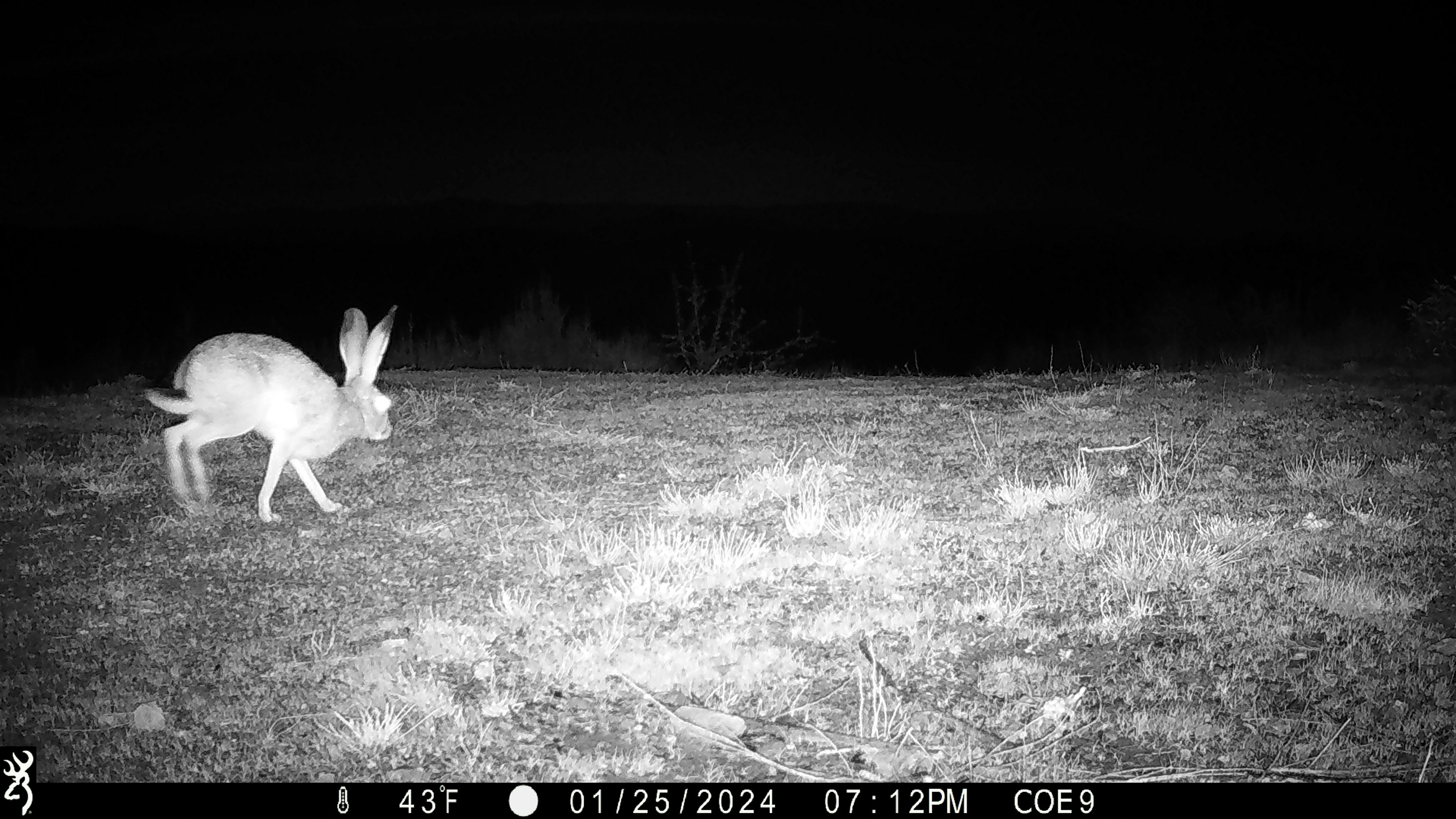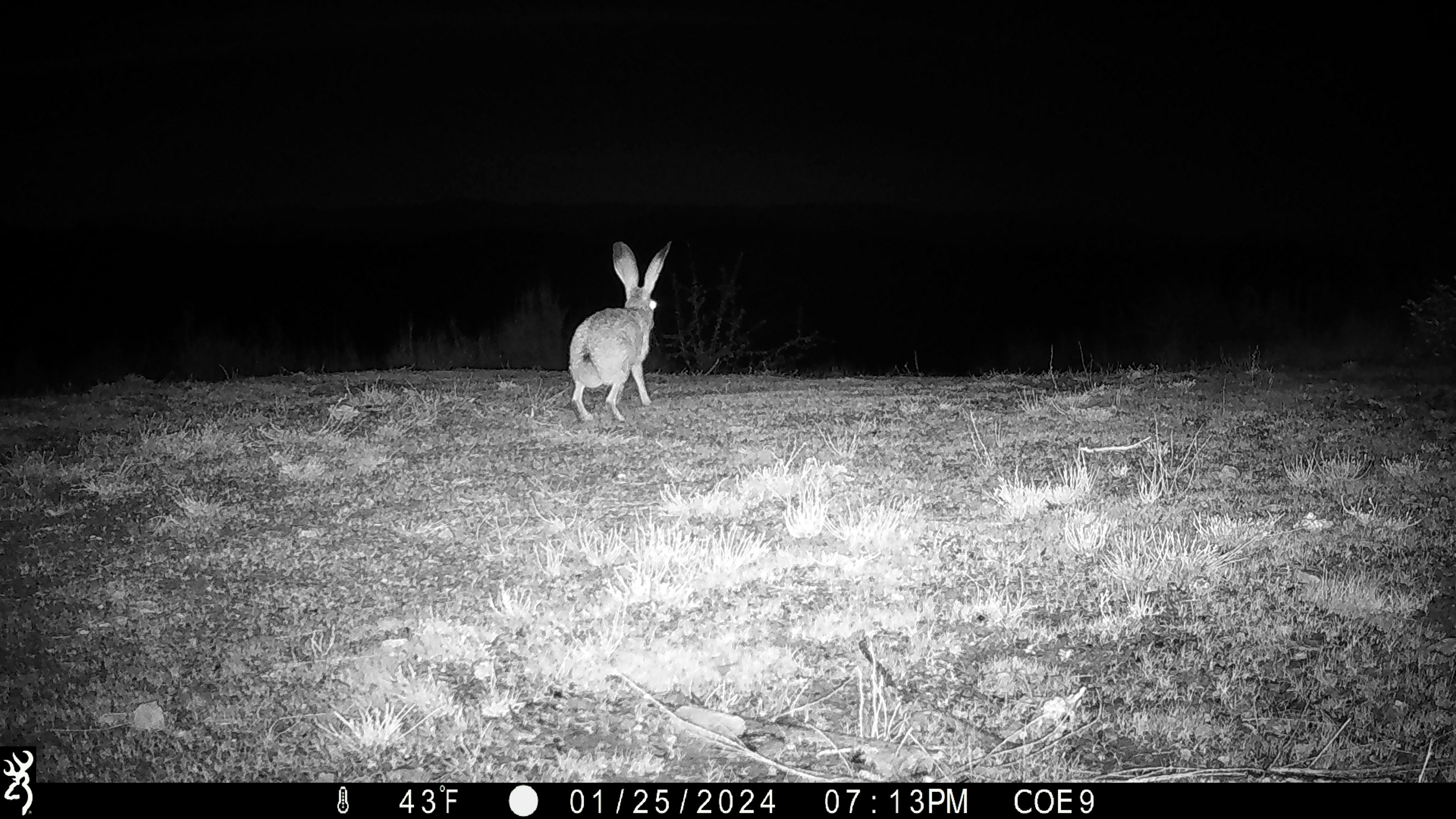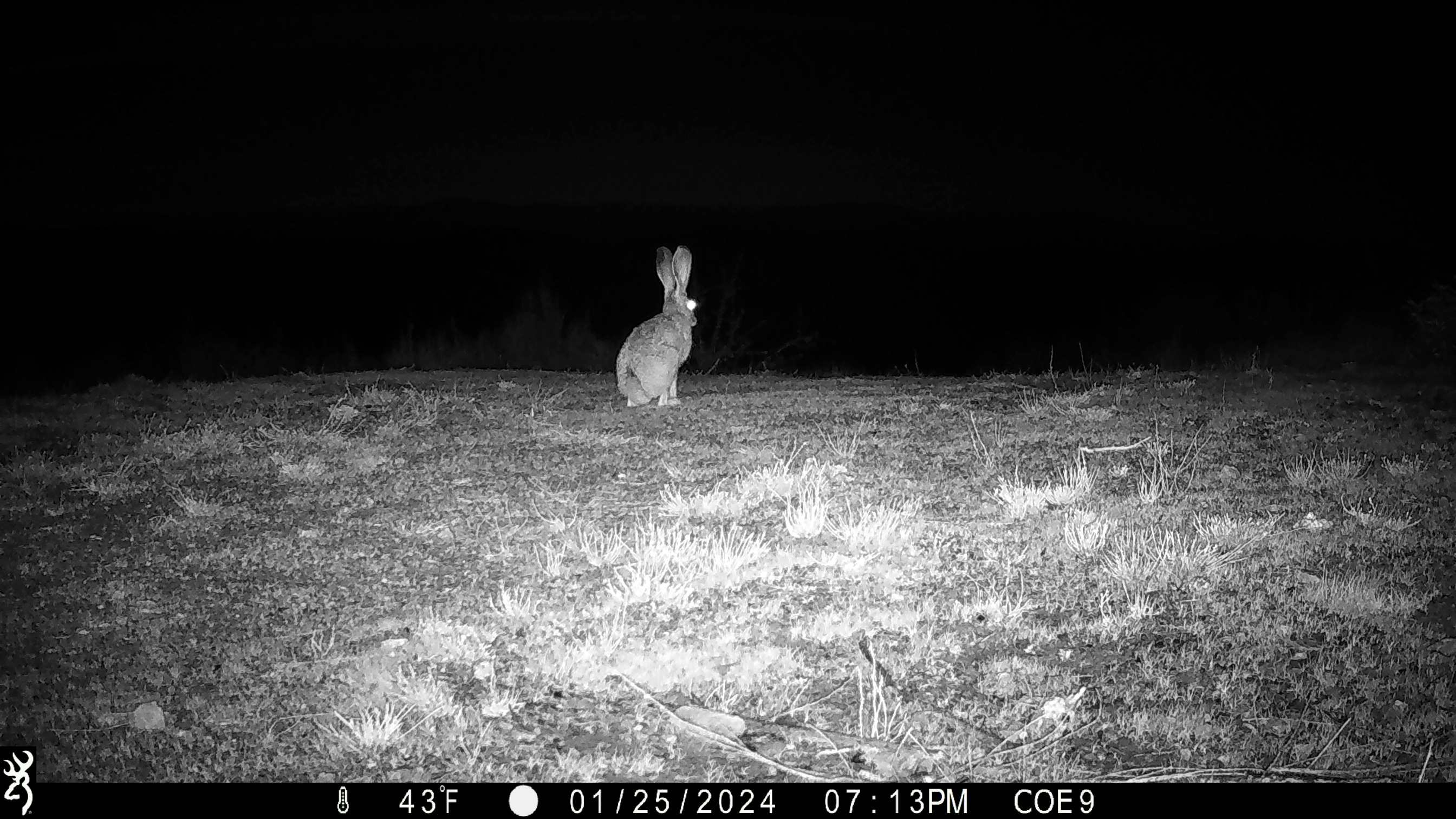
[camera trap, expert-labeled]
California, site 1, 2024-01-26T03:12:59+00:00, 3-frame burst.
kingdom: Animalia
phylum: Chordata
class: Mammalia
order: Lagomorpha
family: Leporidae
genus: Lepus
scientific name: Lepus californicus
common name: black-tailed jackrabbit